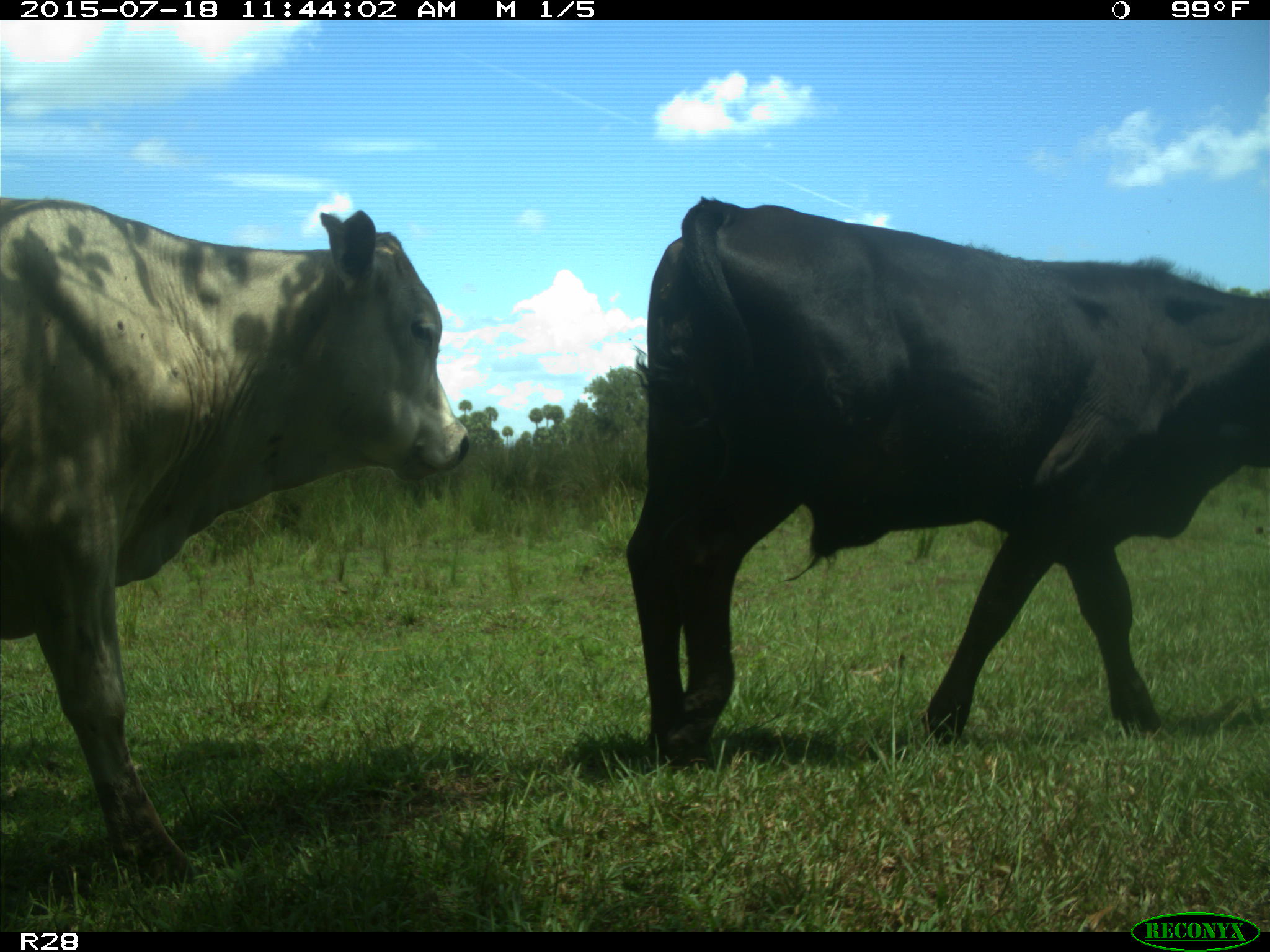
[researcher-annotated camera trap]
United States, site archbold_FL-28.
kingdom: Animalia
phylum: Chordata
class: Mammalia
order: Artiodactyla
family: Bovidae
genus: Bos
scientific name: Bos taurus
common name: domestic cow